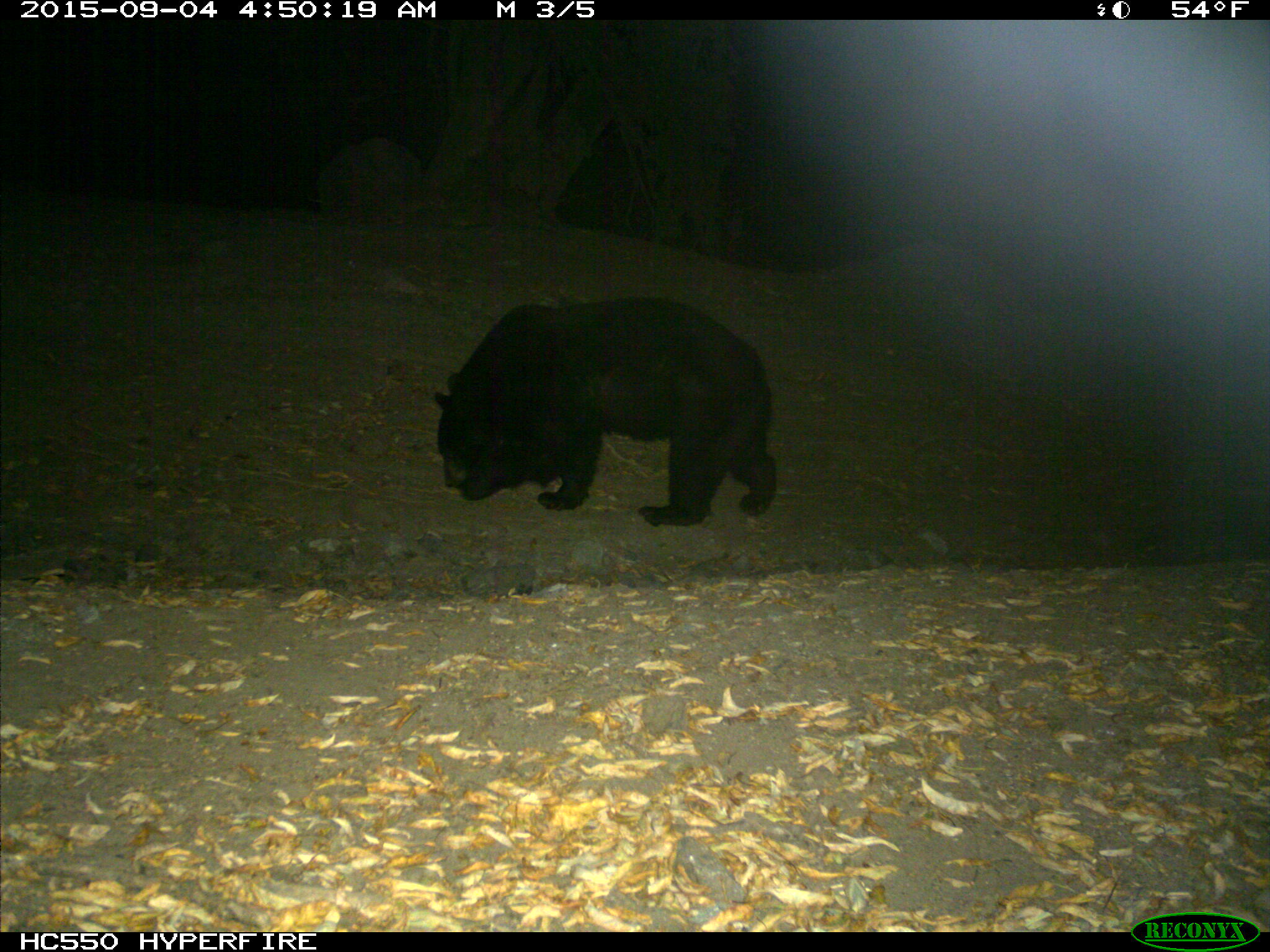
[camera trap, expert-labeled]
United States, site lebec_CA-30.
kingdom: Animalia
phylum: Chordata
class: Mammalia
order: Carnivora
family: Ursidae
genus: Ursus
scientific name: Ursus americanus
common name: american black bear